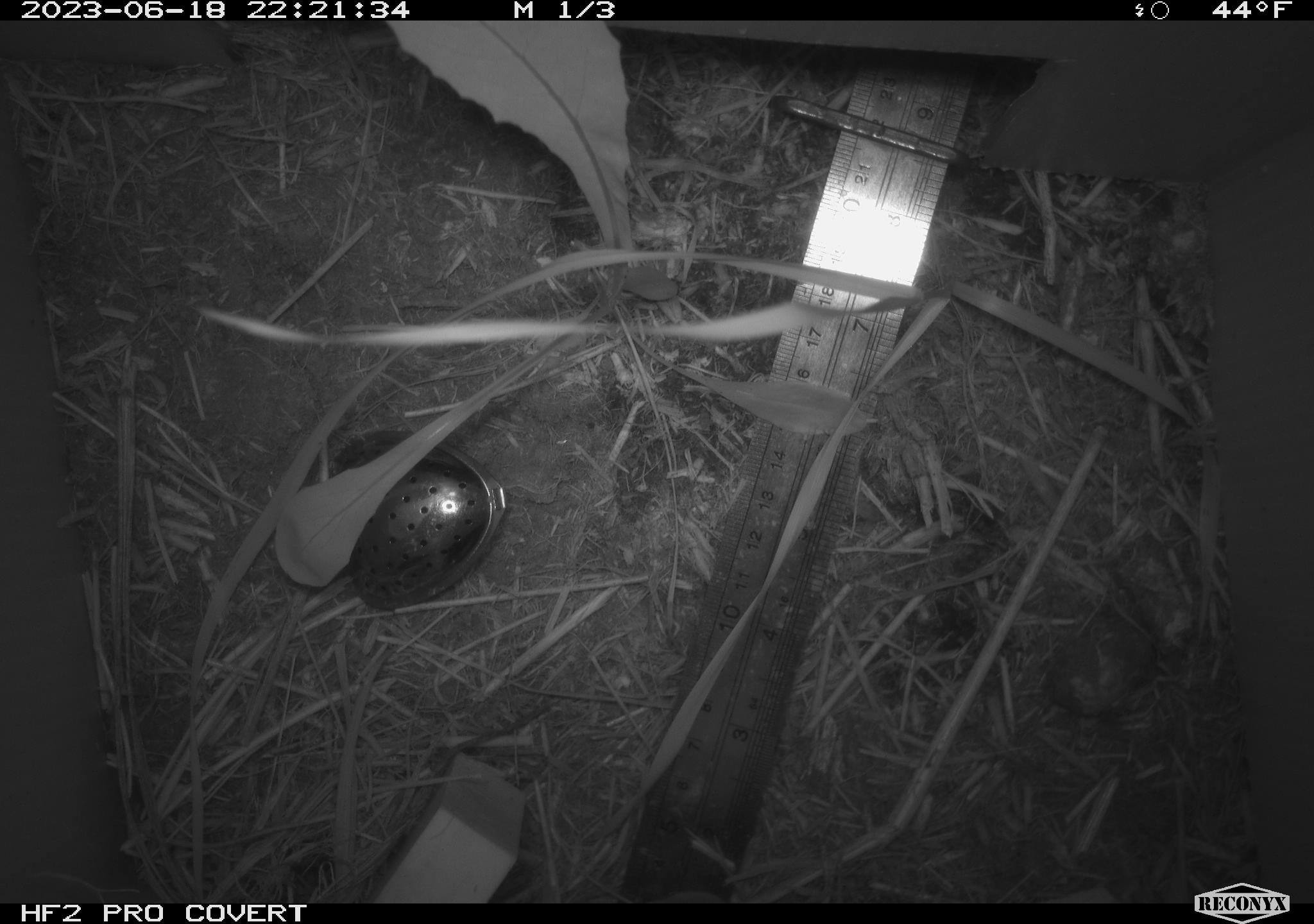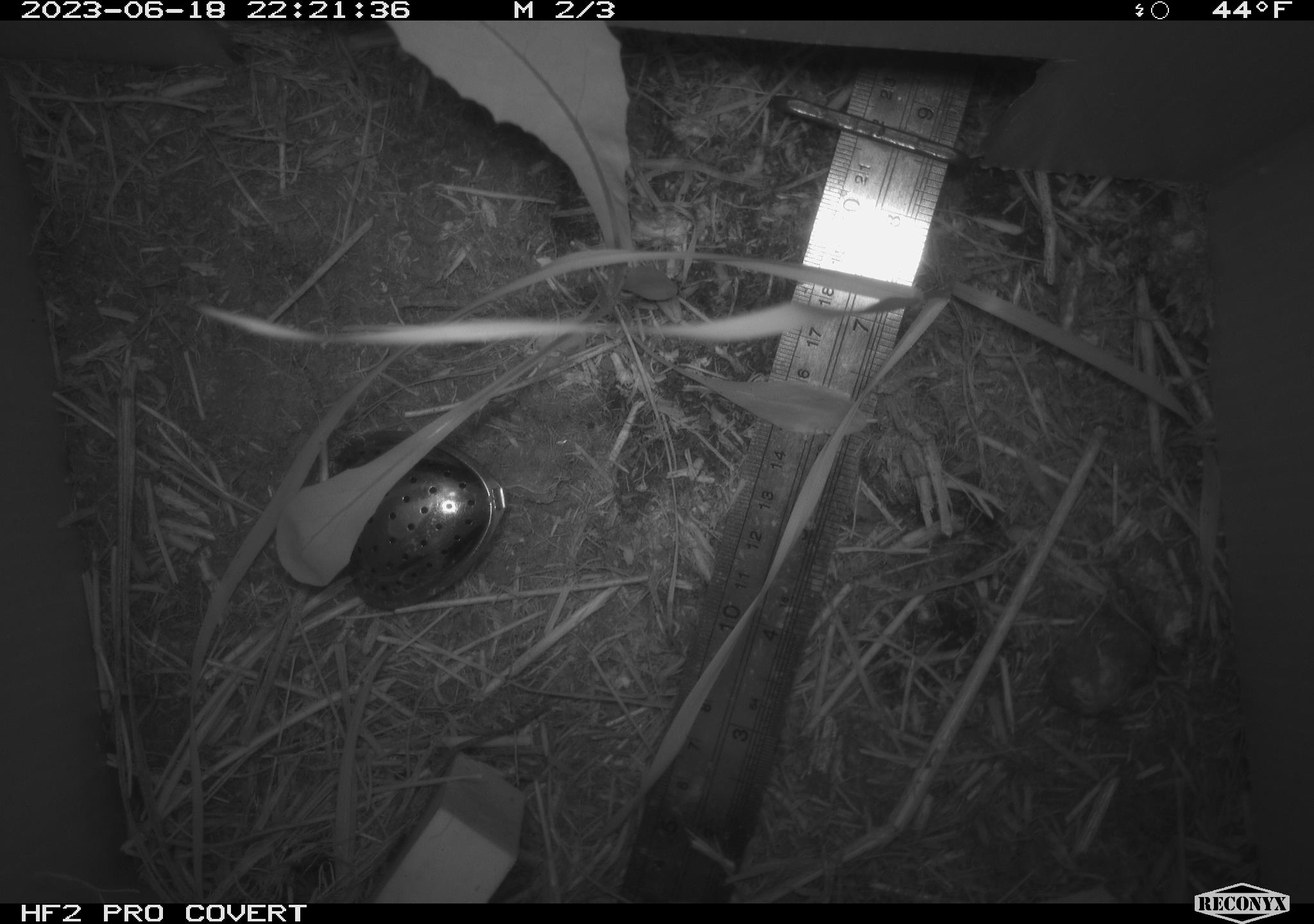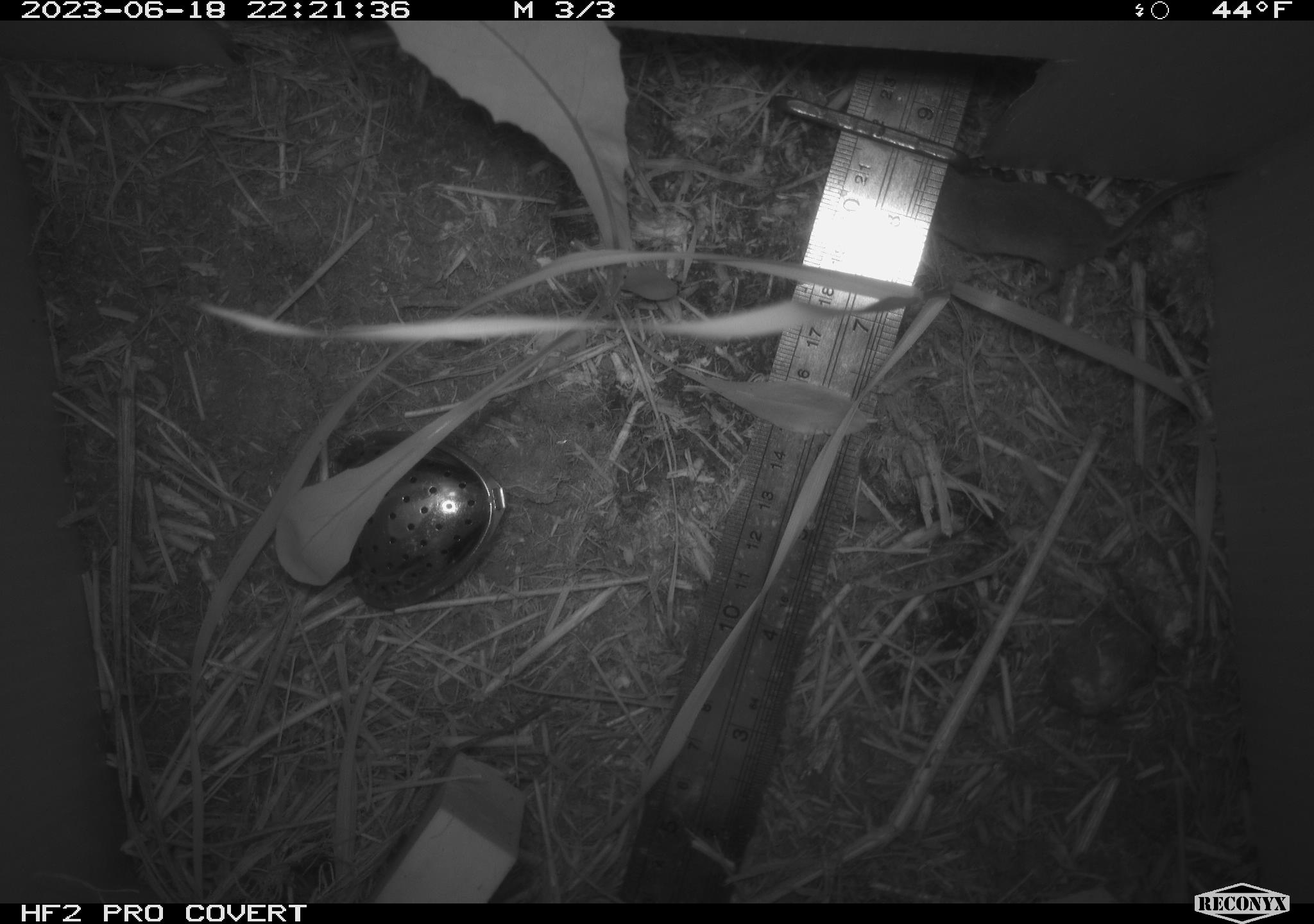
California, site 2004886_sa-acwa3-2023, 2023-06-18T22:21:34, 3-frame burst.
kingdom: Animalia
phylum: Chordata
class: Mammalia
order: Eulipotyphla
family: Soricidae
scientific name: Soricidae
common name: shrews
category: soricidae family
Soricidae family (shrews) (Soricidae).